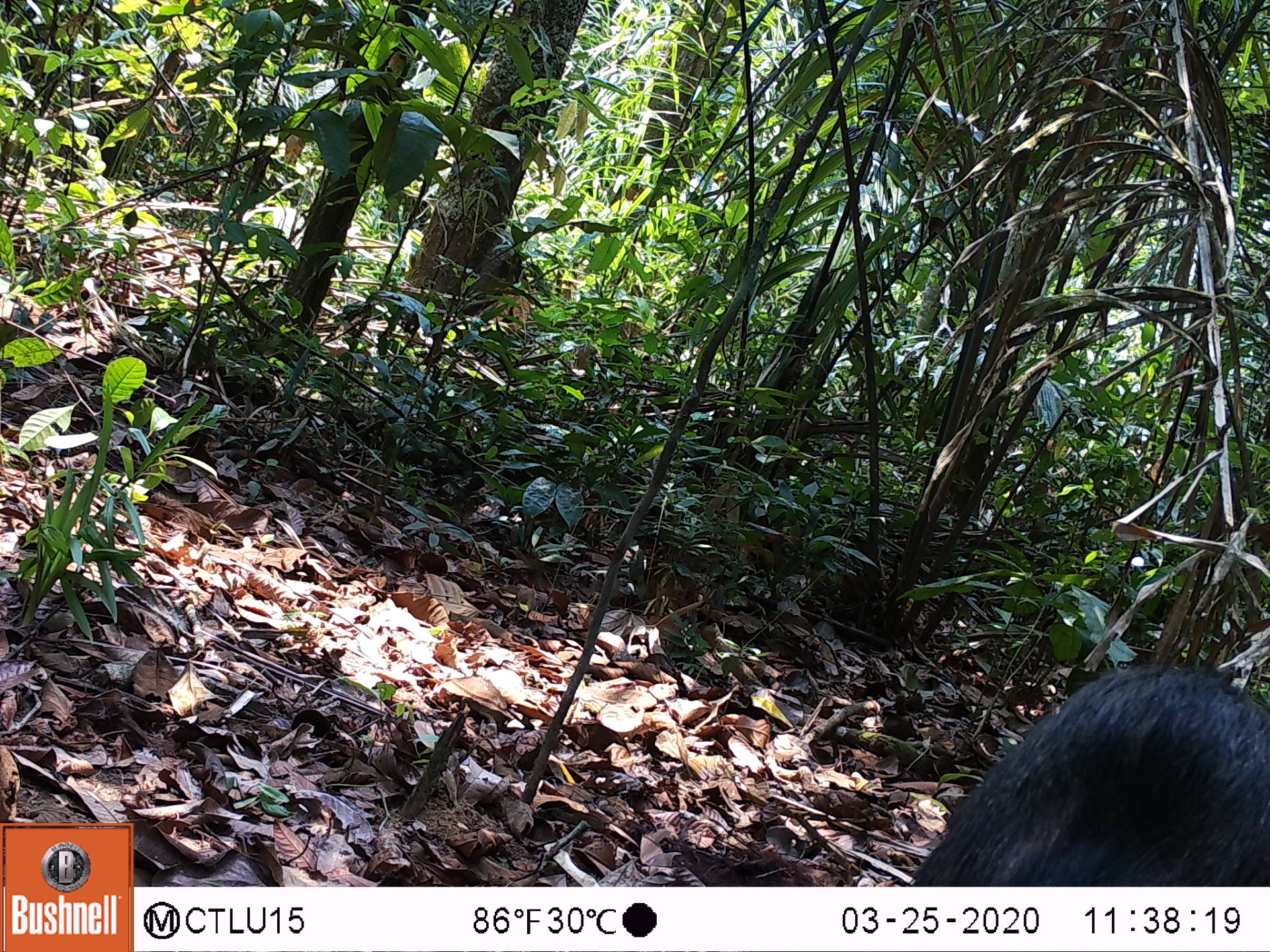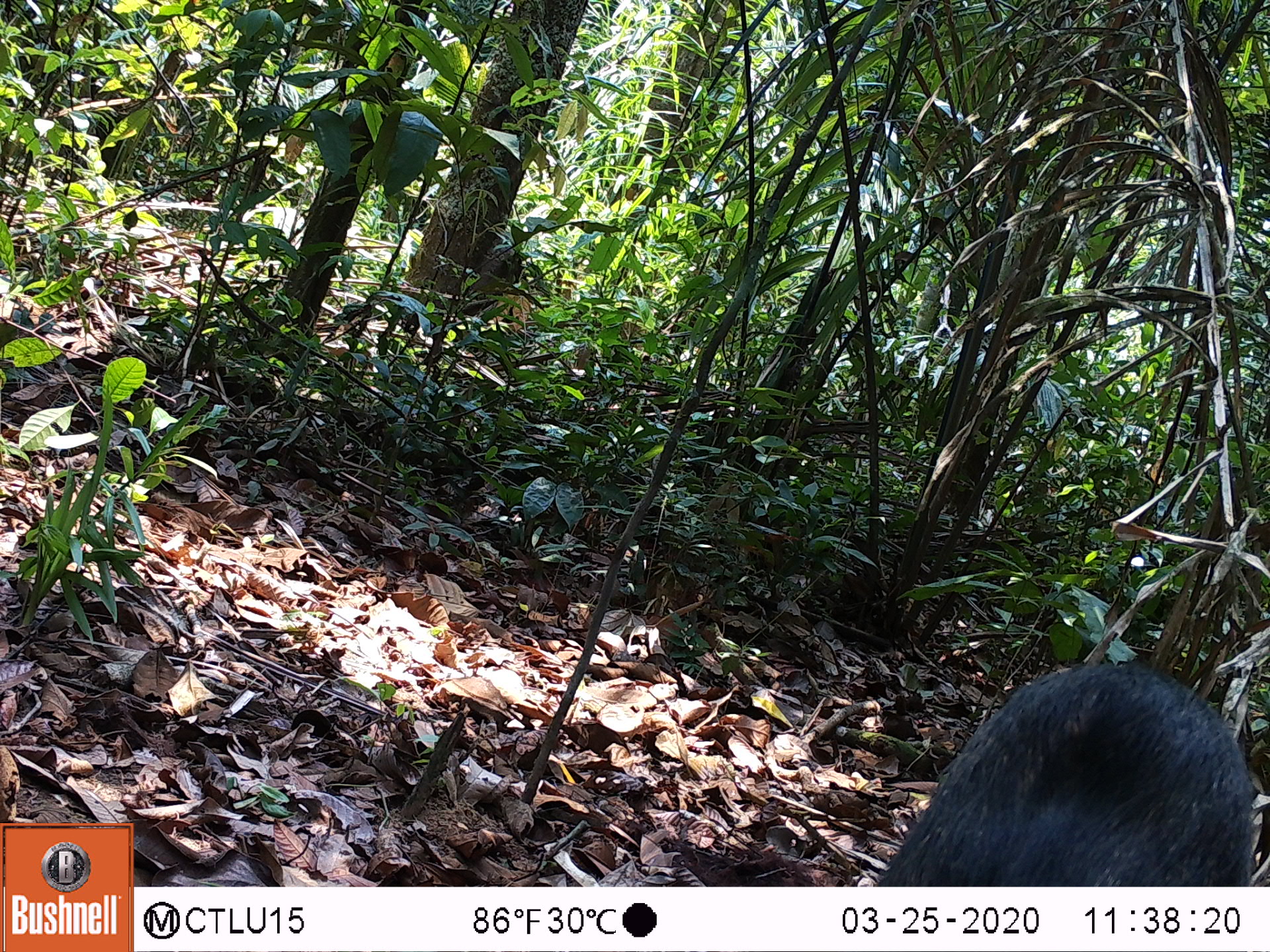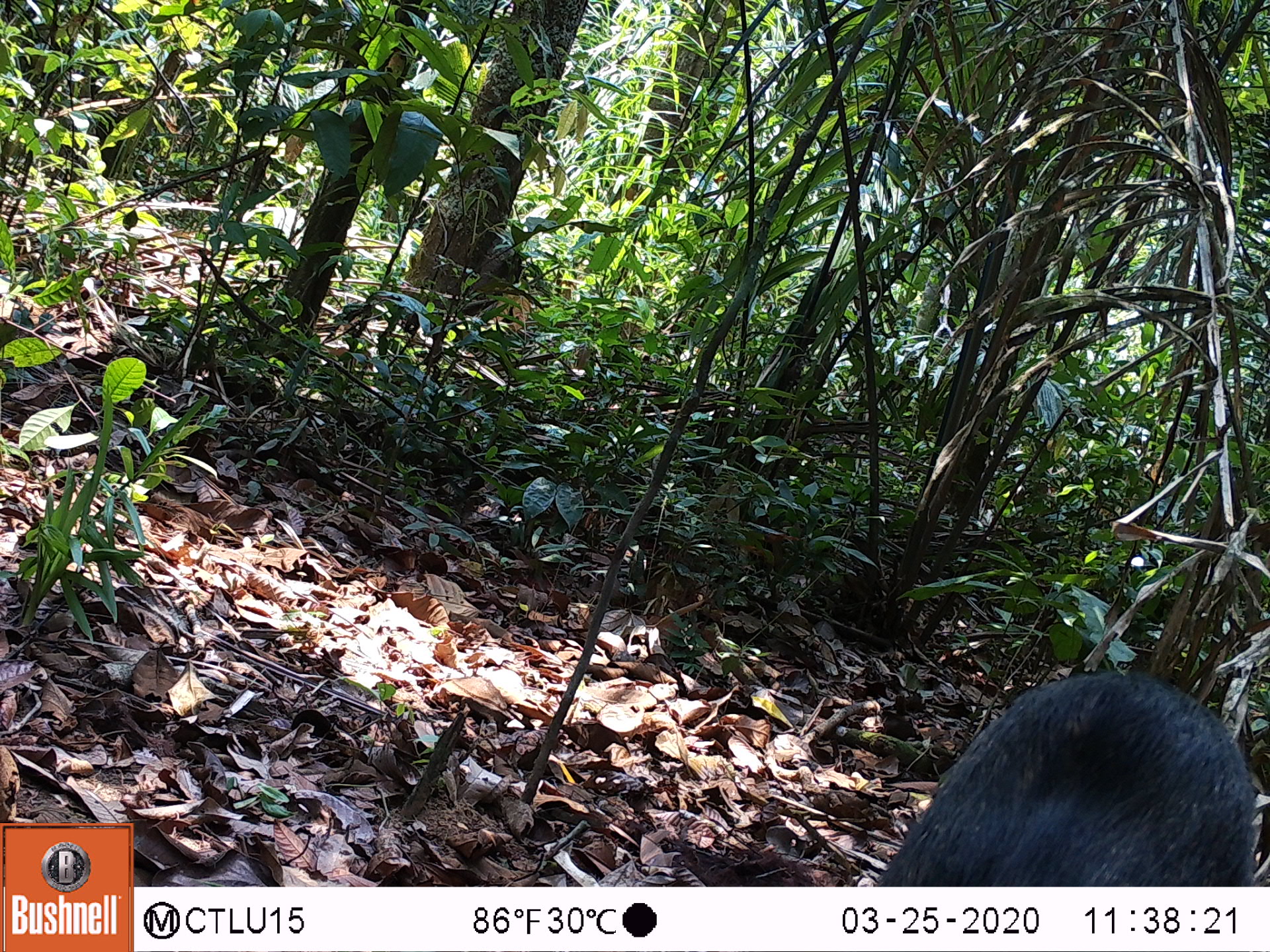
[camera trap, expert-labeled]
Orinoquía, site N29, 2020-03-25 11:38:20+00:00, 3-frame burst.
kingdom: Animalia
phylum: Chordata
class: Mammalia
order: Artiodactyla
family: Tayassuidae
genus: Pecari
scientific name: Pecari tajacu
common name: collared peccary